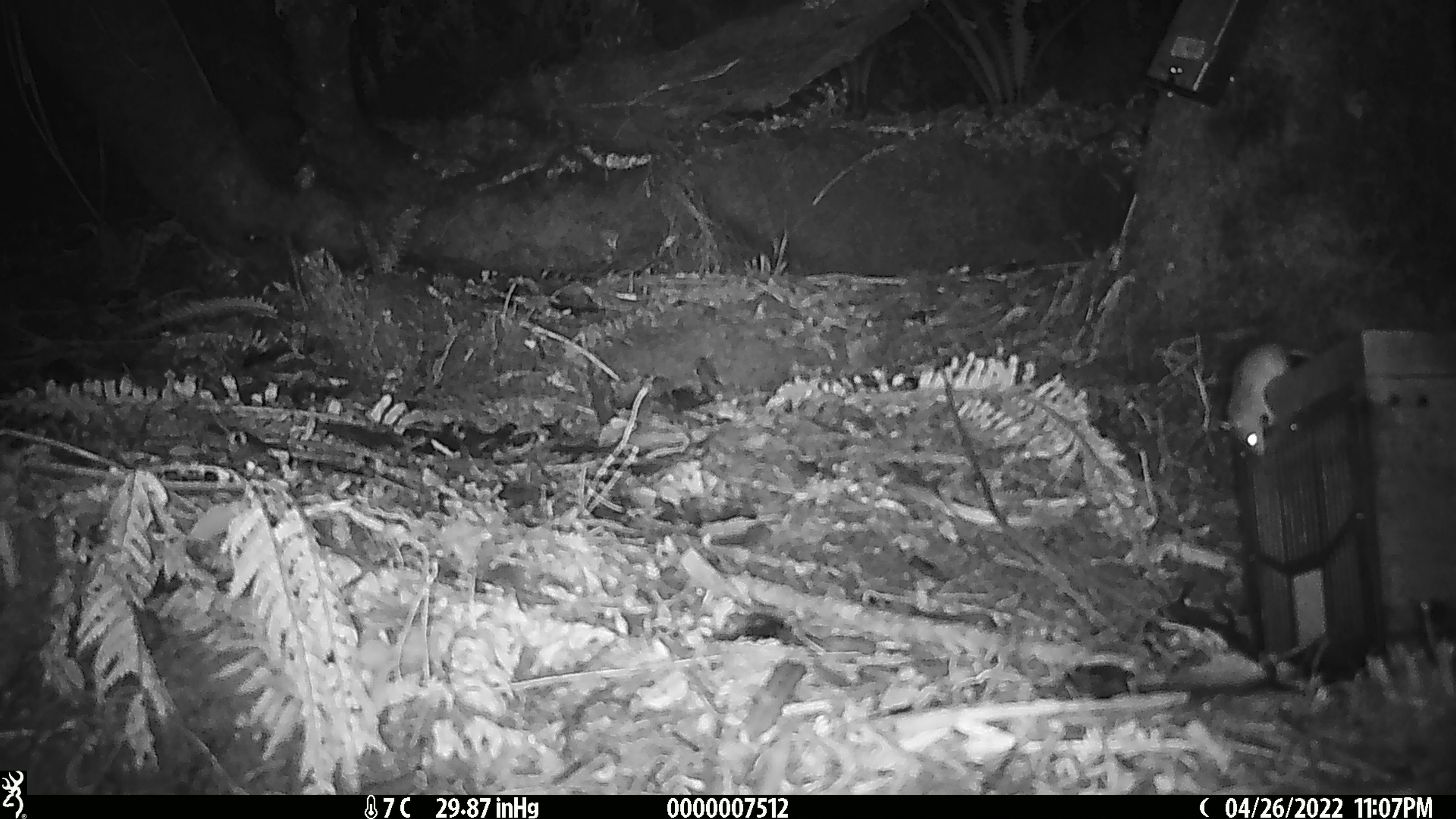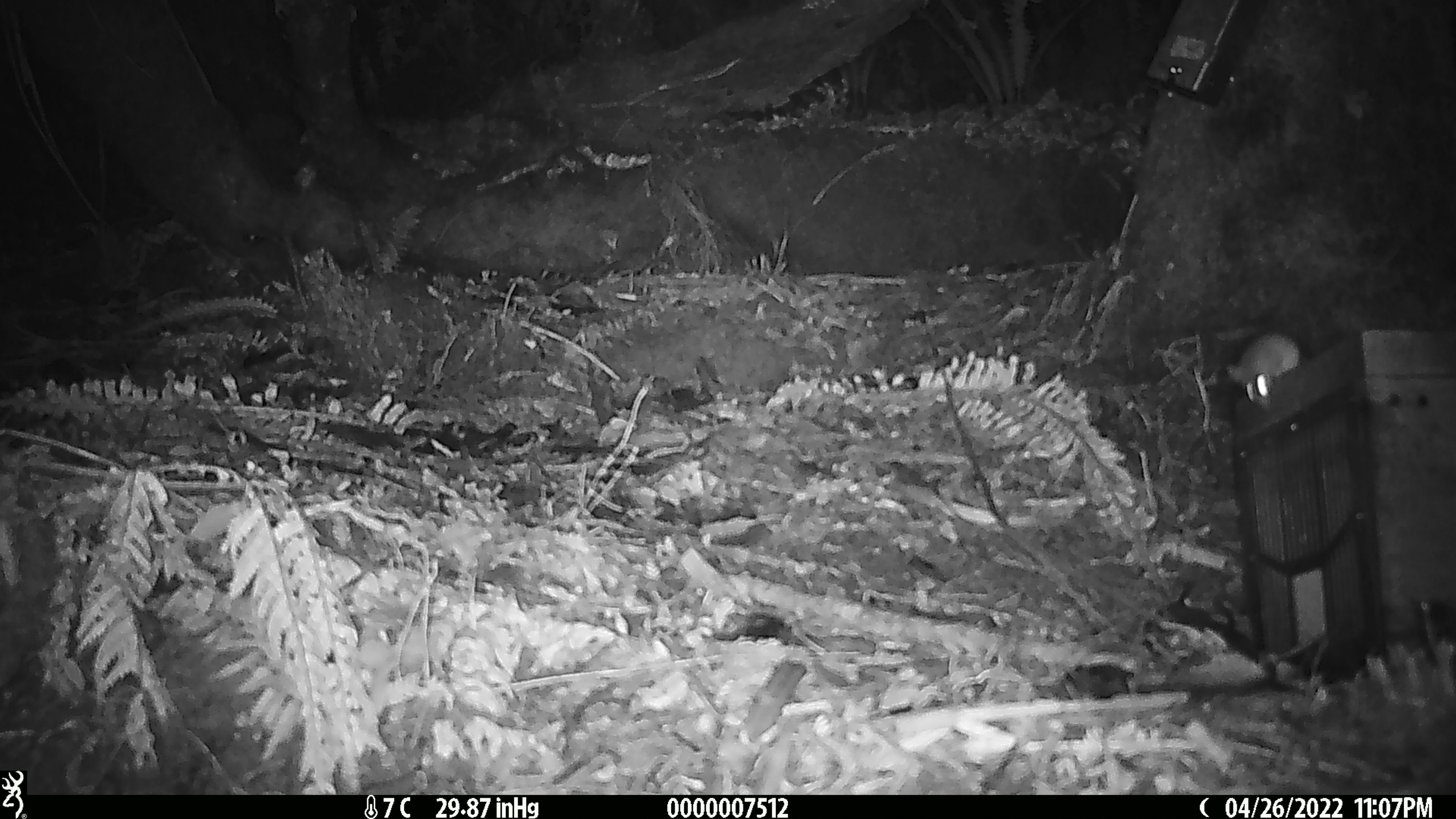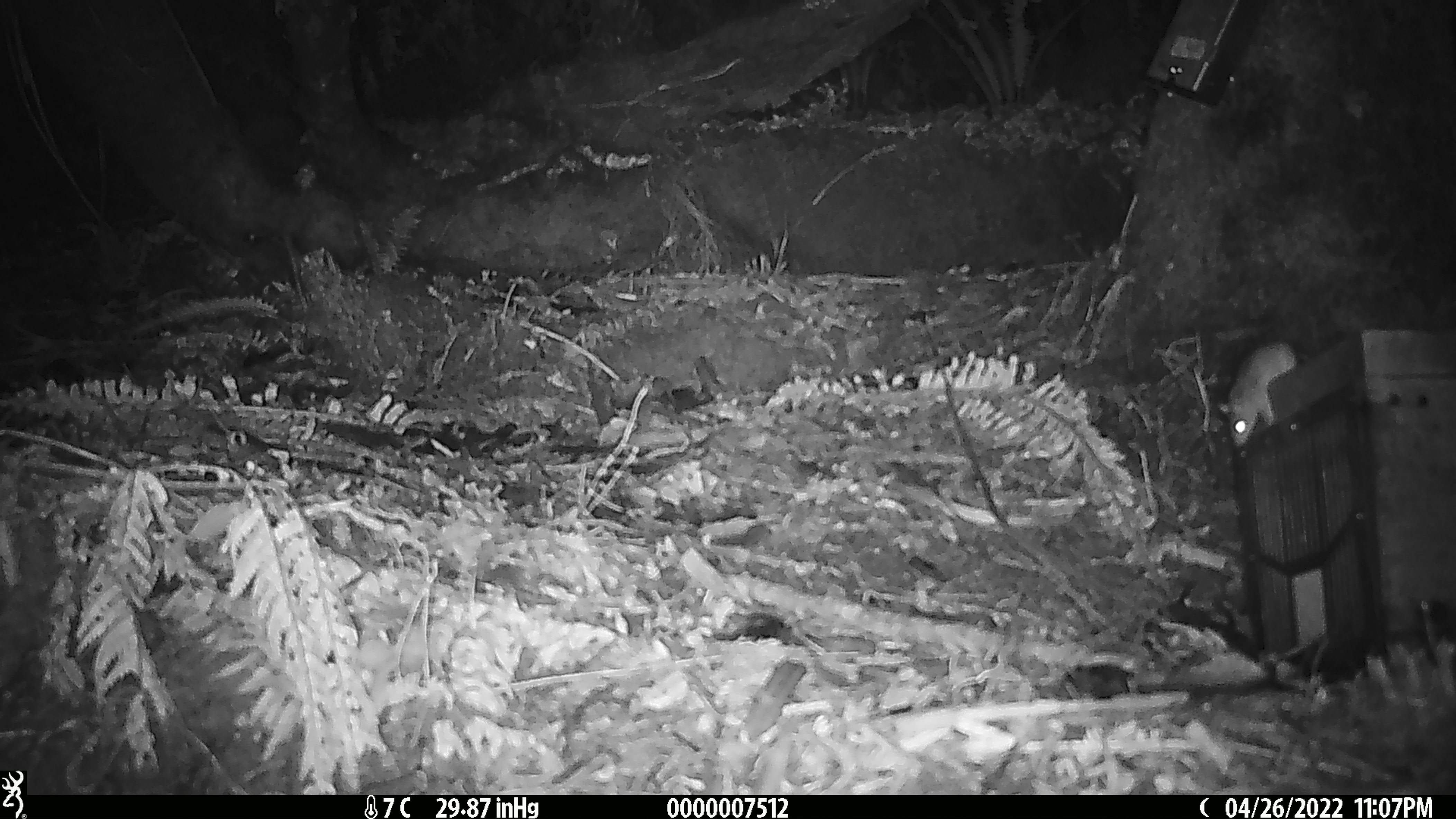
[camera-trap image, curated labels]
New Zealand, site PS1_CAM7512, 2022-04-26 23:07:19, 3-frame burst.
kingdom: Animalia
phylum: Chordata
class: Mammalia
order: Rodentia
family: Muridae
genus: Mus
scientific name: Mus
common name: mouse